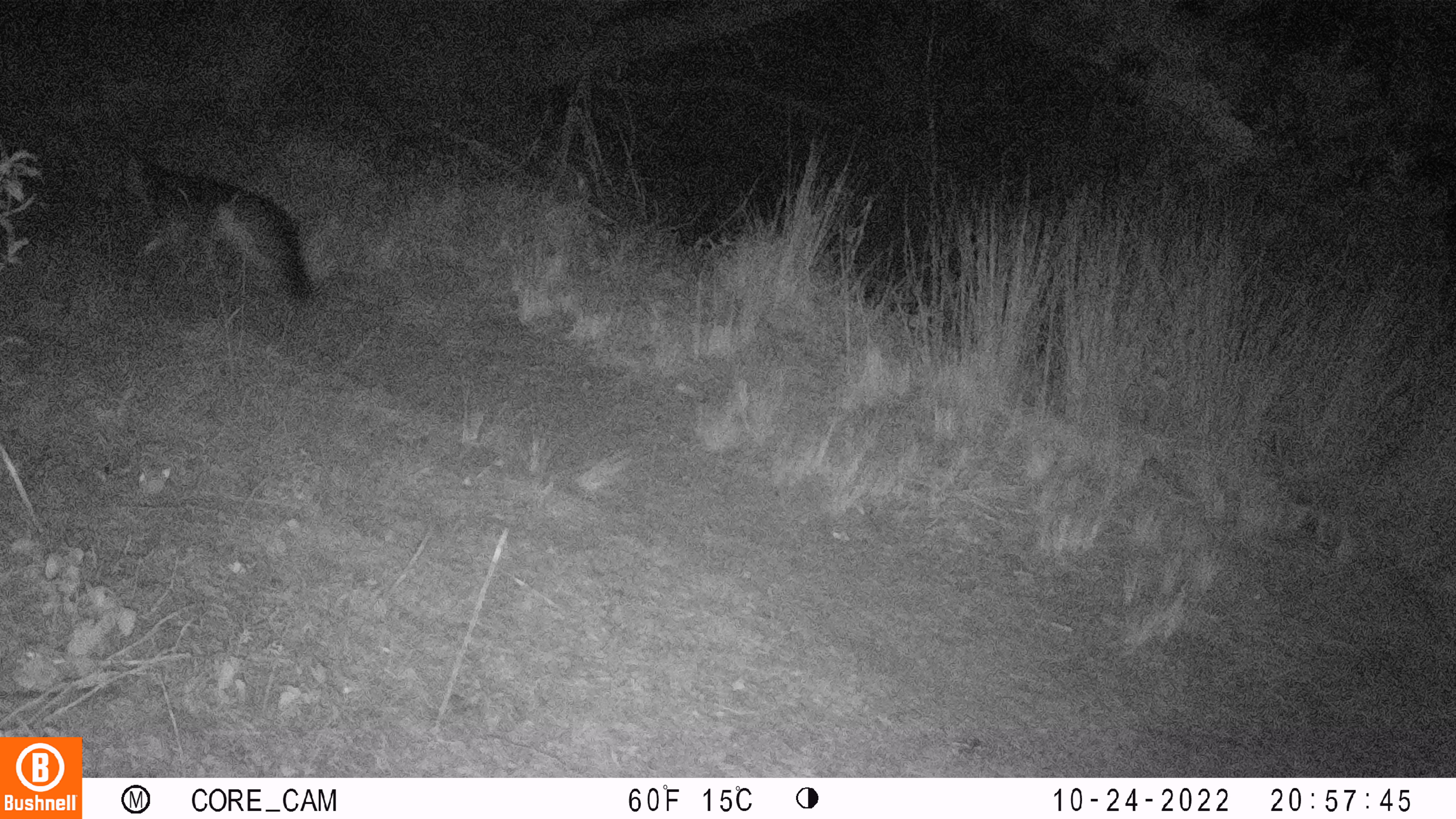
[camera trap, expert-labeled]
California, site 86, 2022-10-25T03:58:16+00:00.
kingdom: Animalia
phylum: Chordata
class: Mammalia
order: Carnivora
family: Canidae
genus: Urocyon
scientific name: Urocyon cinereoargenteus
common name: gray fox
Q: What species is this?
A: Gray fox (Urocyon cinereoargenteus).